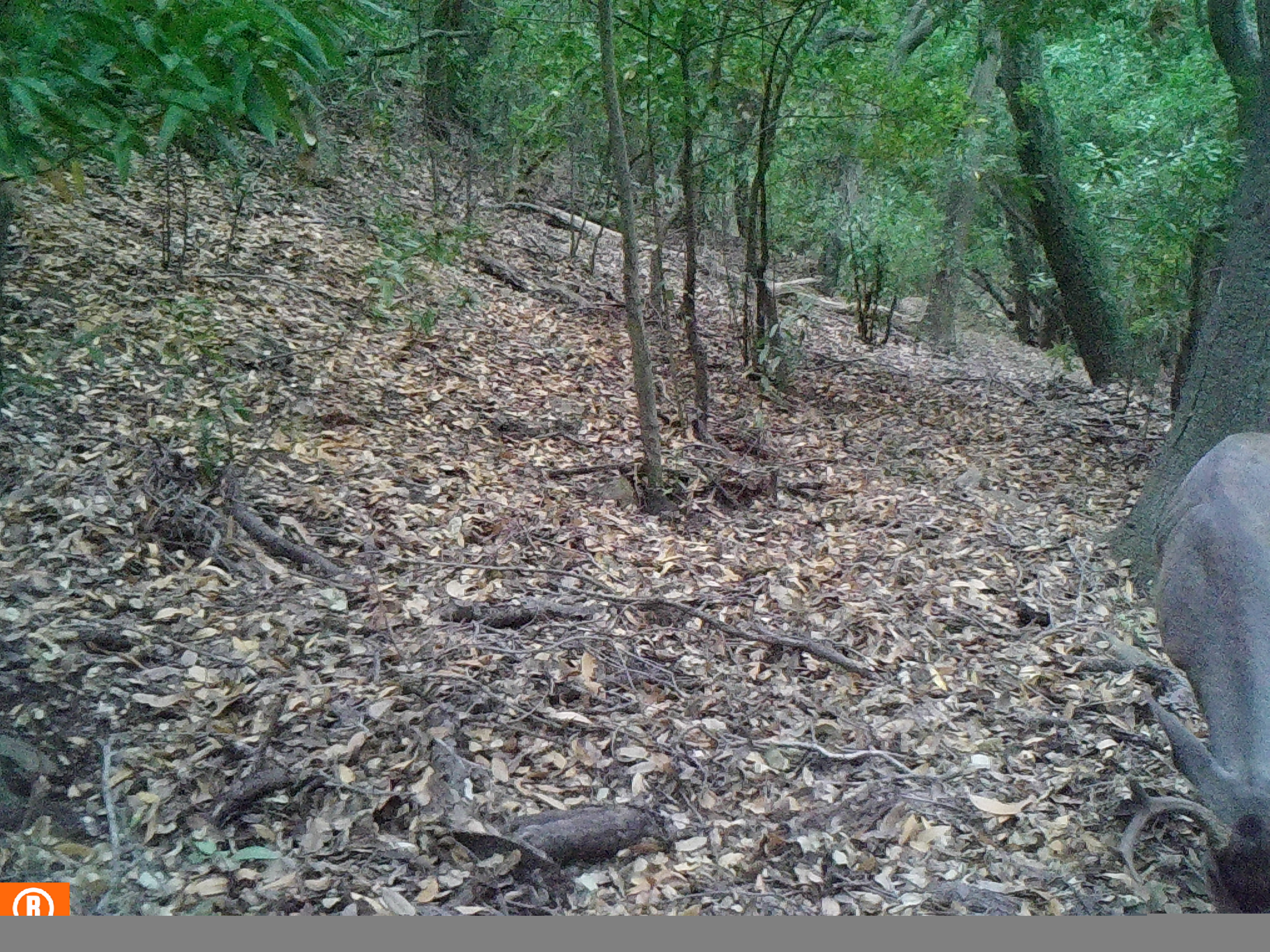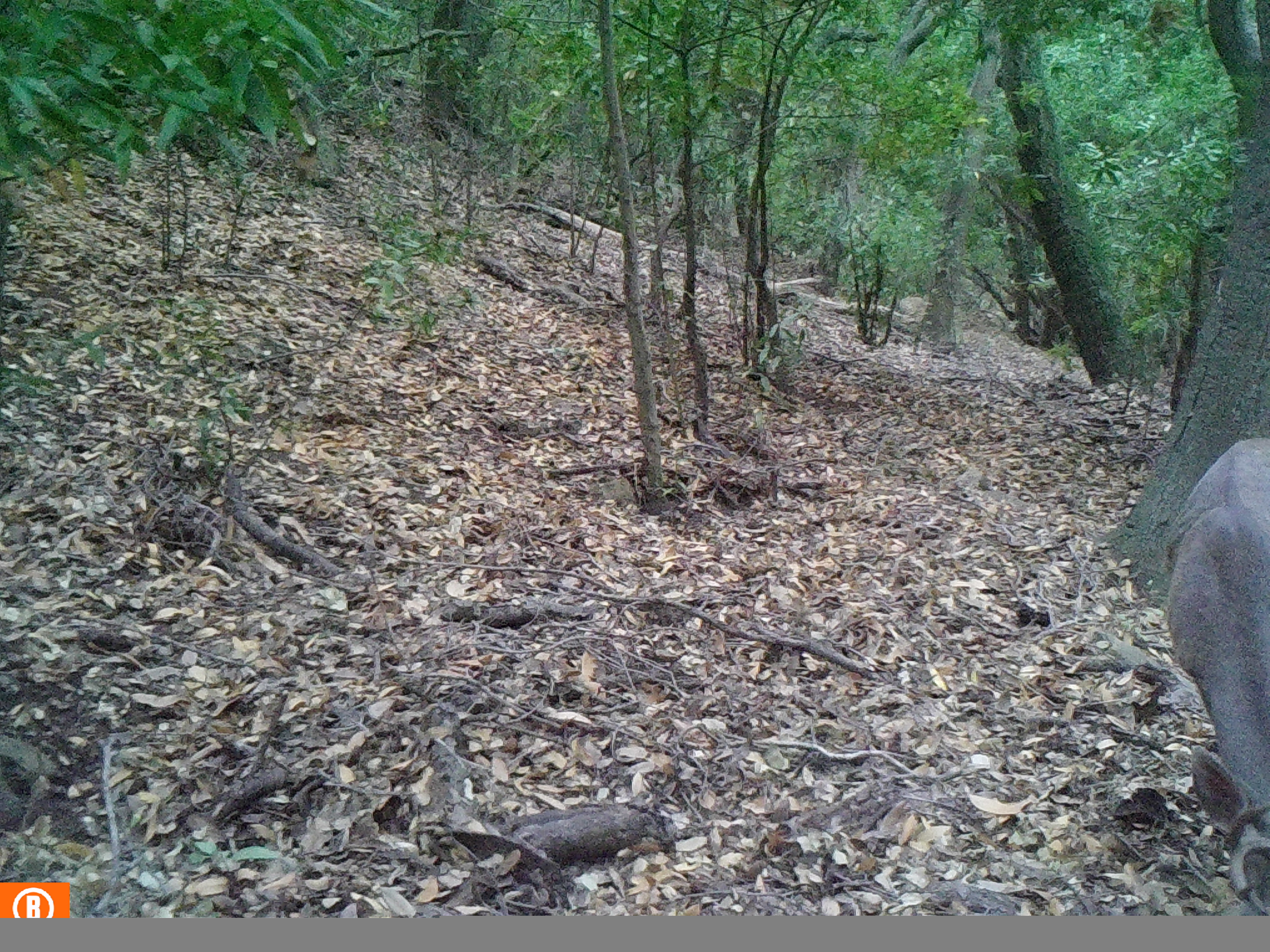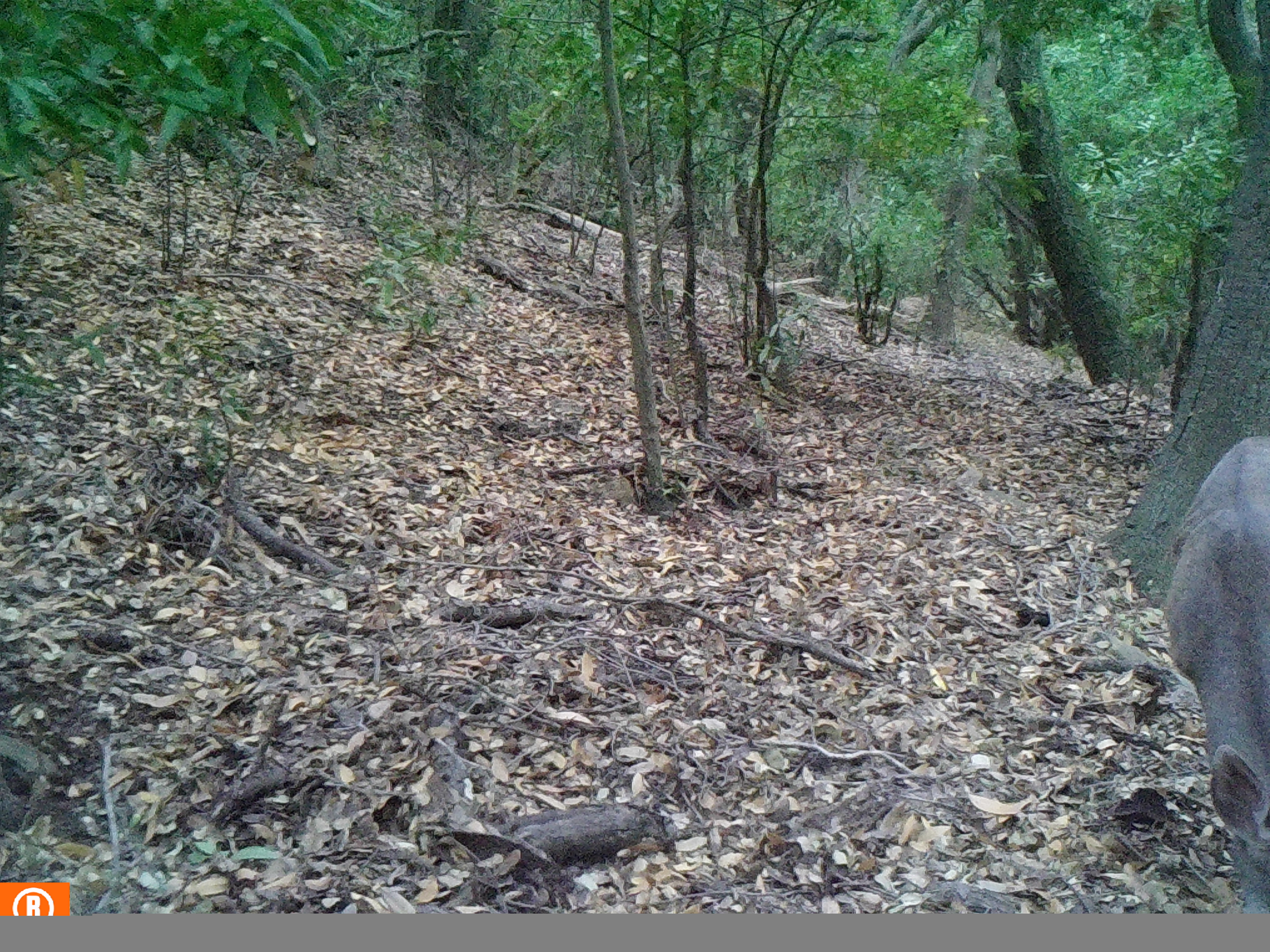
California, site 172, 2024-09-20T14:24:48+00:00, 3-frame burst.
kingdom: Animalia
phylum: Chordata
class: Mammalia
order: Artiodactyla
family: Cervidae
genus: Odocoileus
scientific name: Odocoileus hemionus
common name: mule deer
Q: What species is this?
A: Mule deer (Odocoileus hemionus).